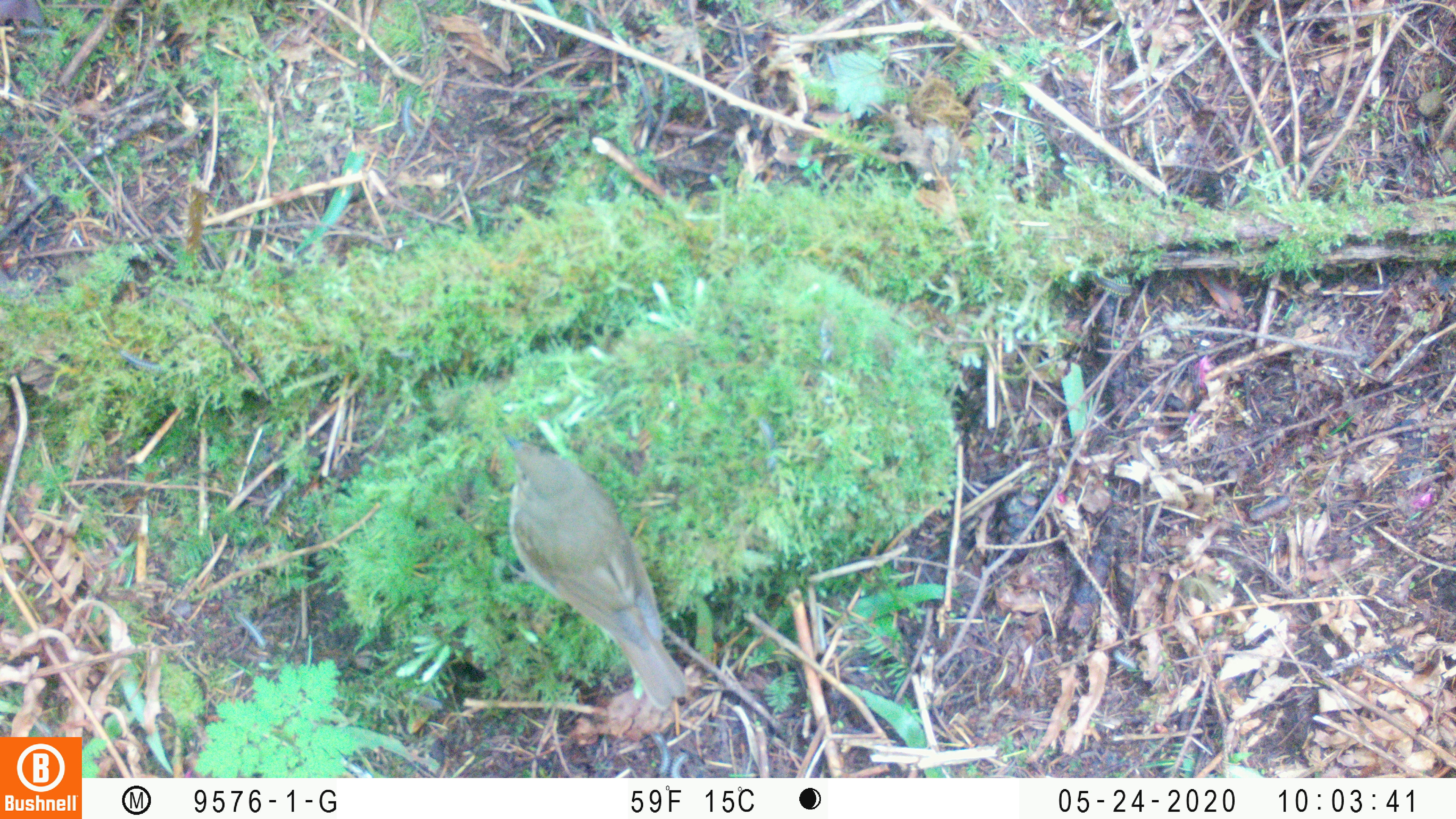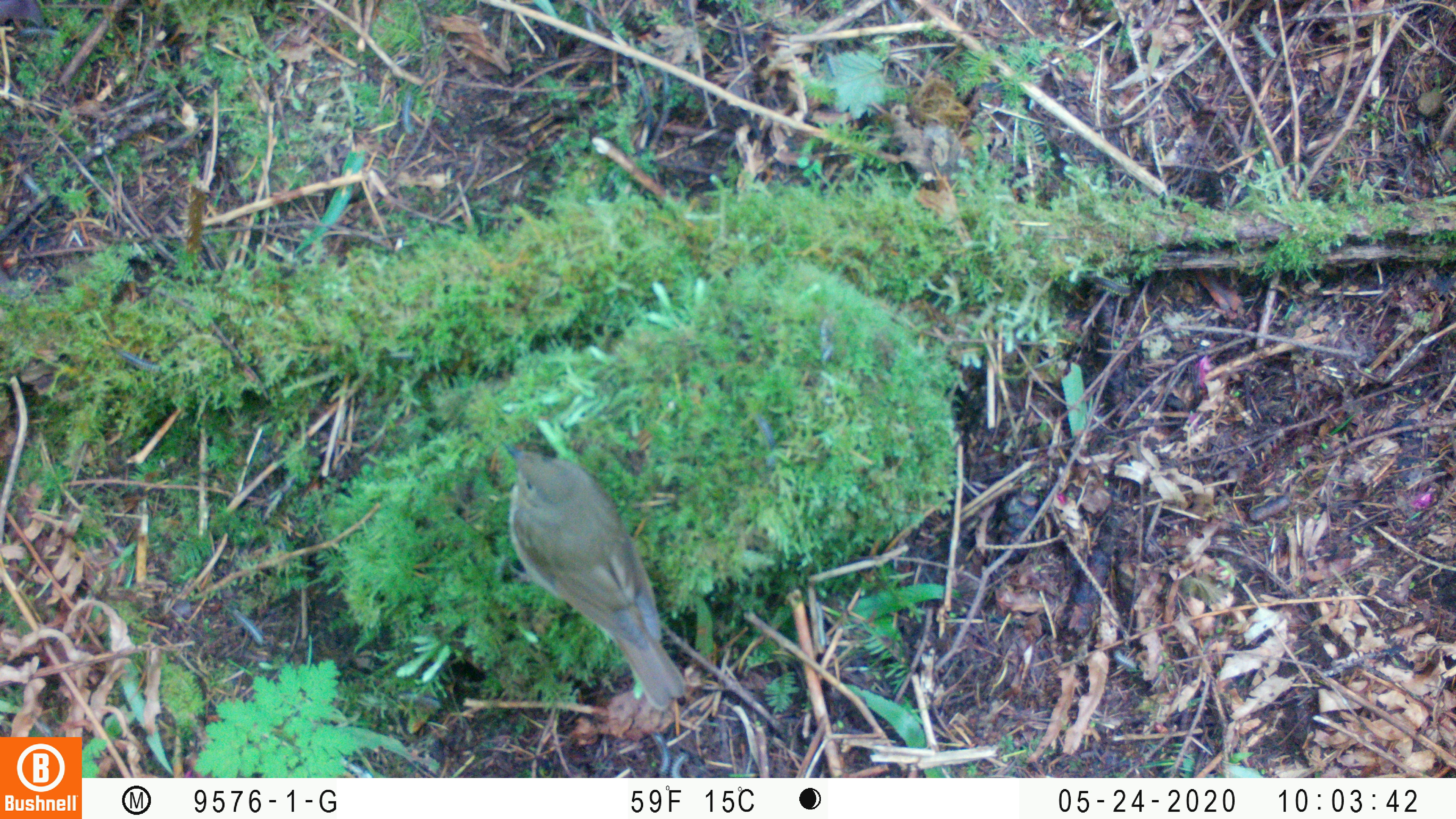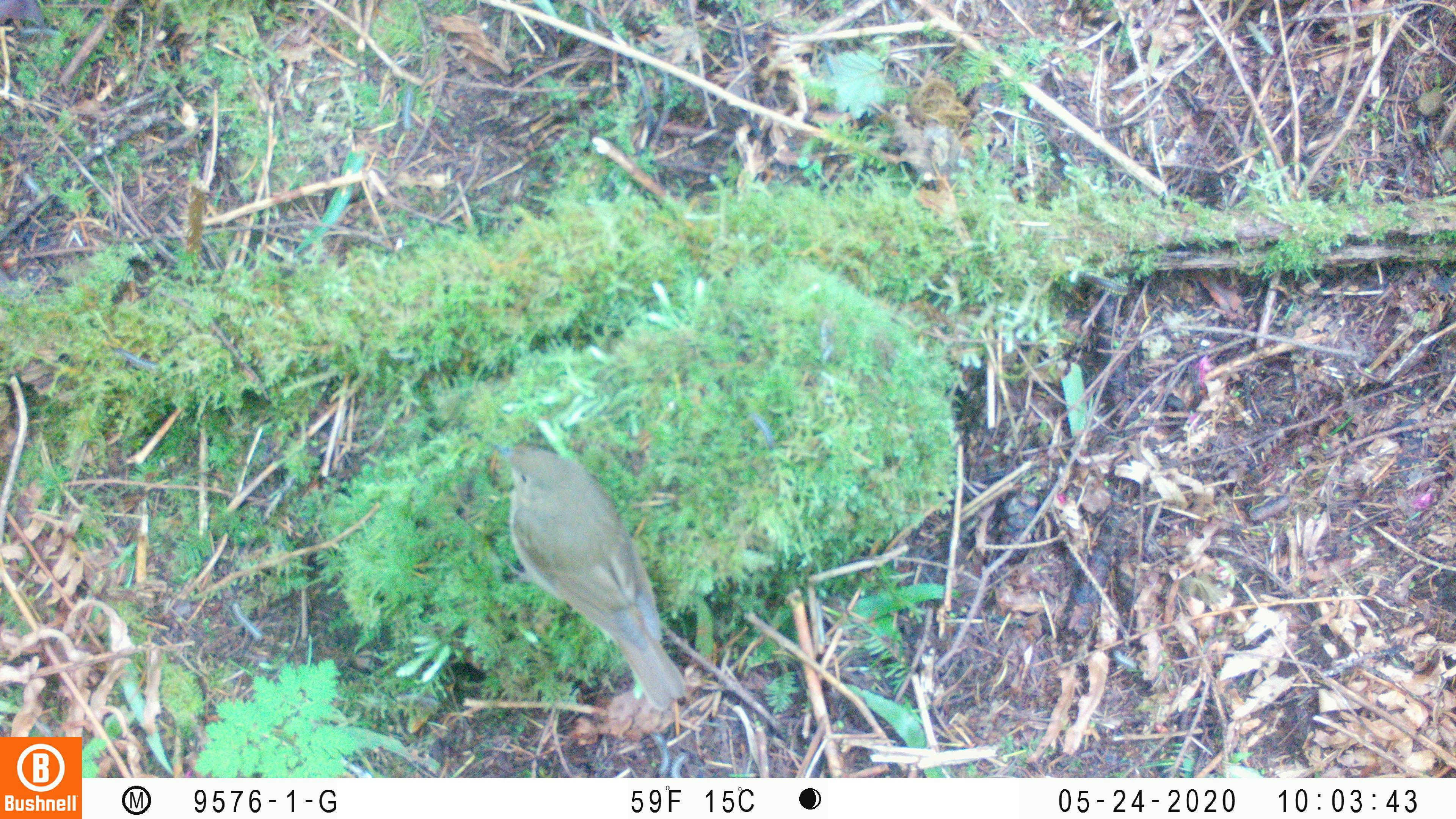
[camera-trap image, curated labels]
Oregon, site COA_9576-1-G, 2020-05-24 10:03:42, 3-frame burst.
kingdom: Animalia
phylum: Chordata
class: Aves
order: Passeriformes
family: Turdidae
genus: Catharus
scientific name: Catharus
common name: brown thrushes and nightingale-thrushes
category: catharus species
Catharus species (brown thrushes and nightingale-thrushes) (Catharus).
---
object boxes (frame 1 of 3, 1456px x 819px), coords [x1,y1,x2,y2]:
catharus species: [490,428,709,711]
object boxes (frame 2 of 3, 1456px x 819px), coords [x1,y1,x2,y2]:
catharus species: [486,432,691,715]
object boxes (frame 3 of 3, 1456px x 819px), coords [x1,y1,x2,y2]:
catharus species: [492,436,691,715]